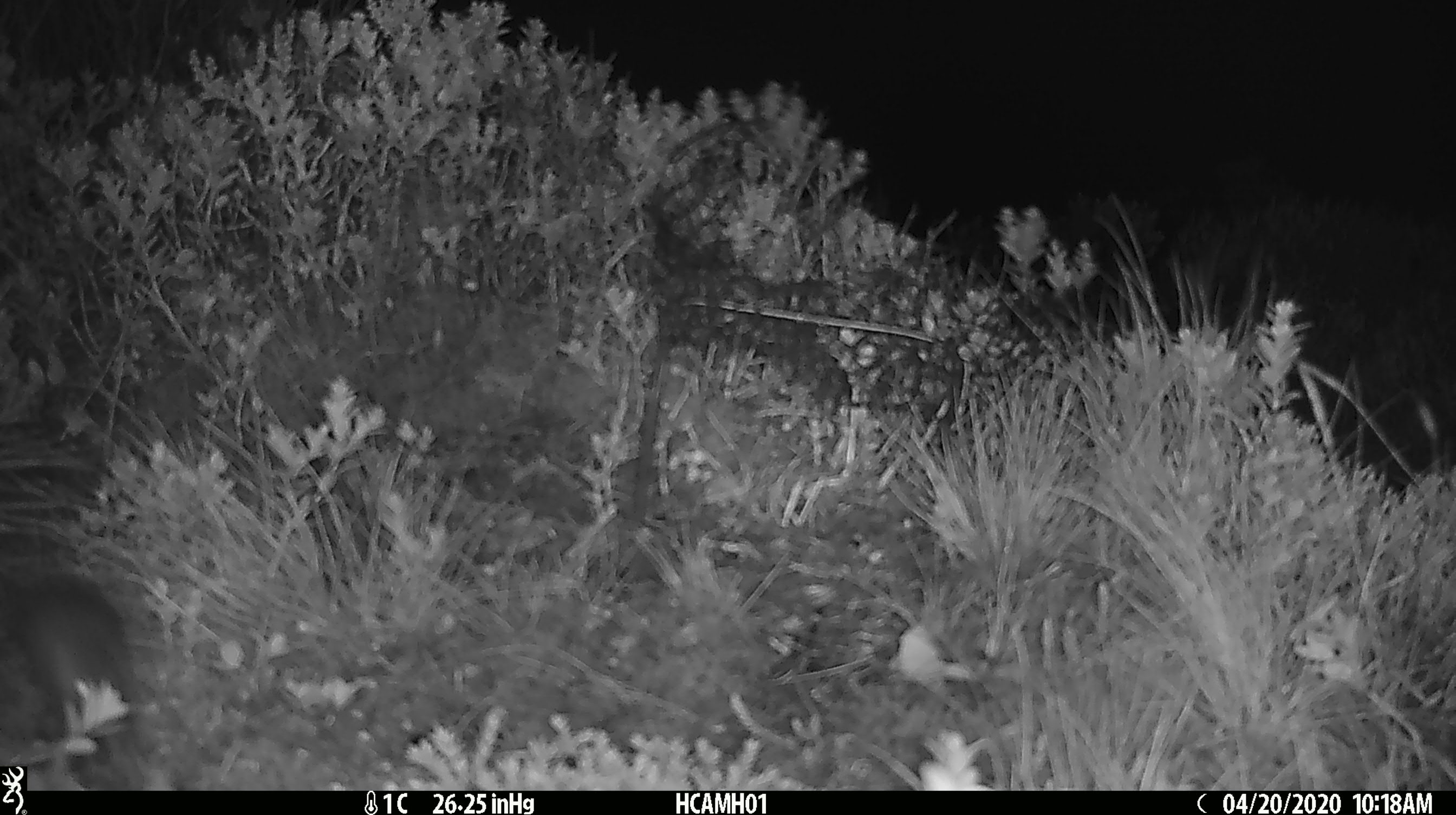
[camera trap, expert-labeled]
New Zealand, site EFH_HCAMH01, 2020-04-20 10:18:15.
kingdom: Animalia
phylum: Chordata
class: Mammalia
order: Rodentia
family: Muridae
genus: Mus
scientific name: Mus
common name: mouse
Mouse (Mus).